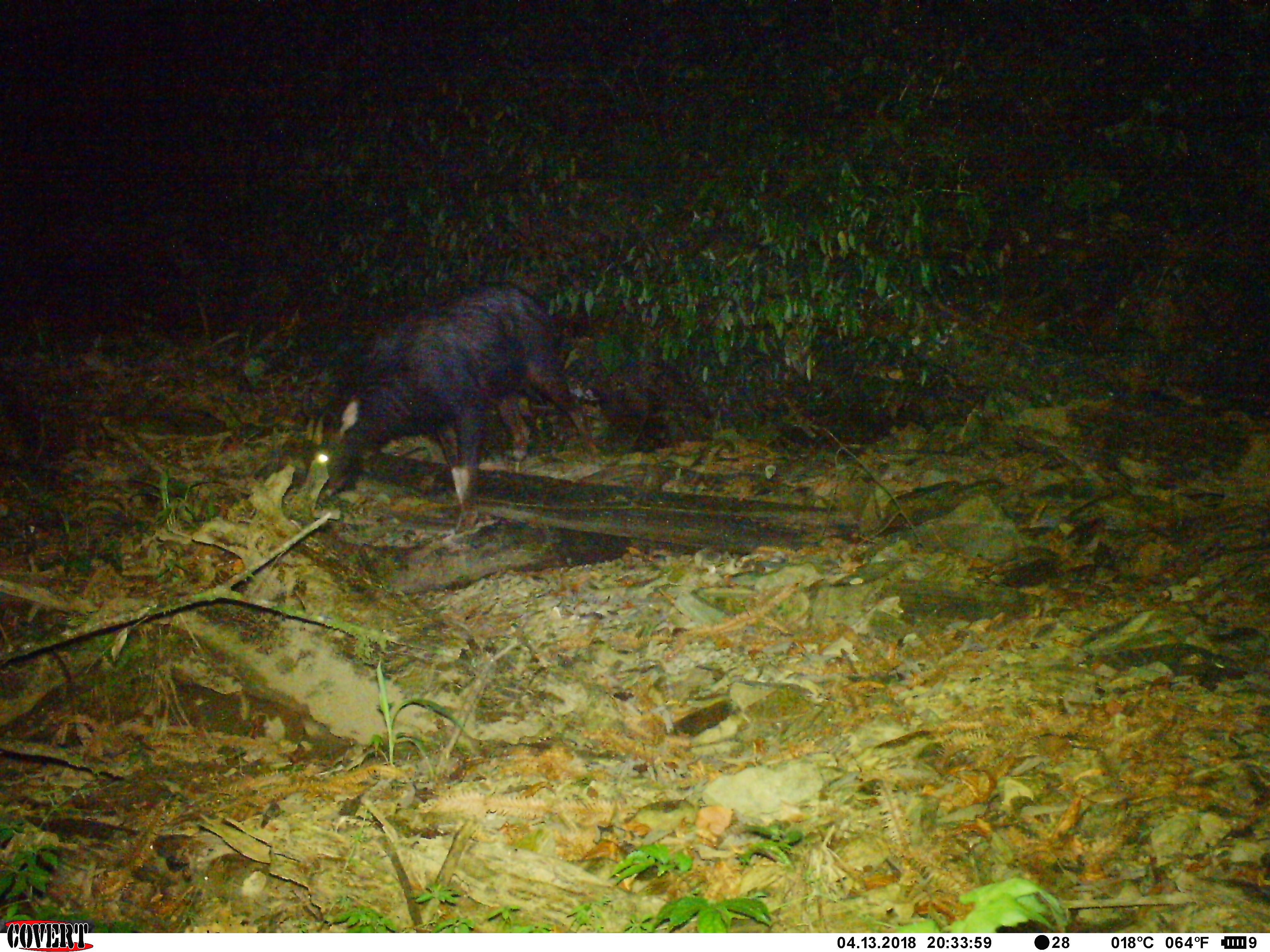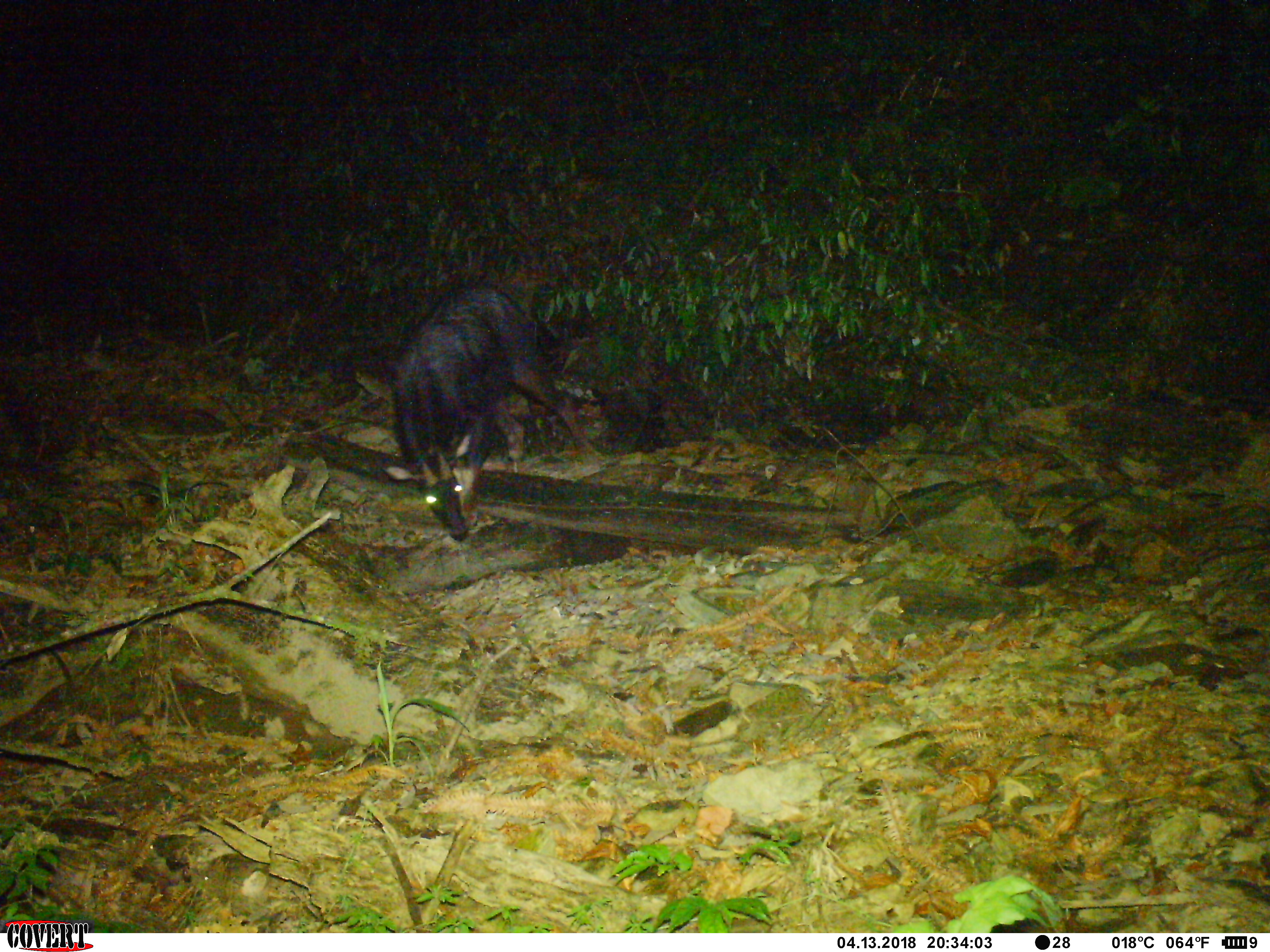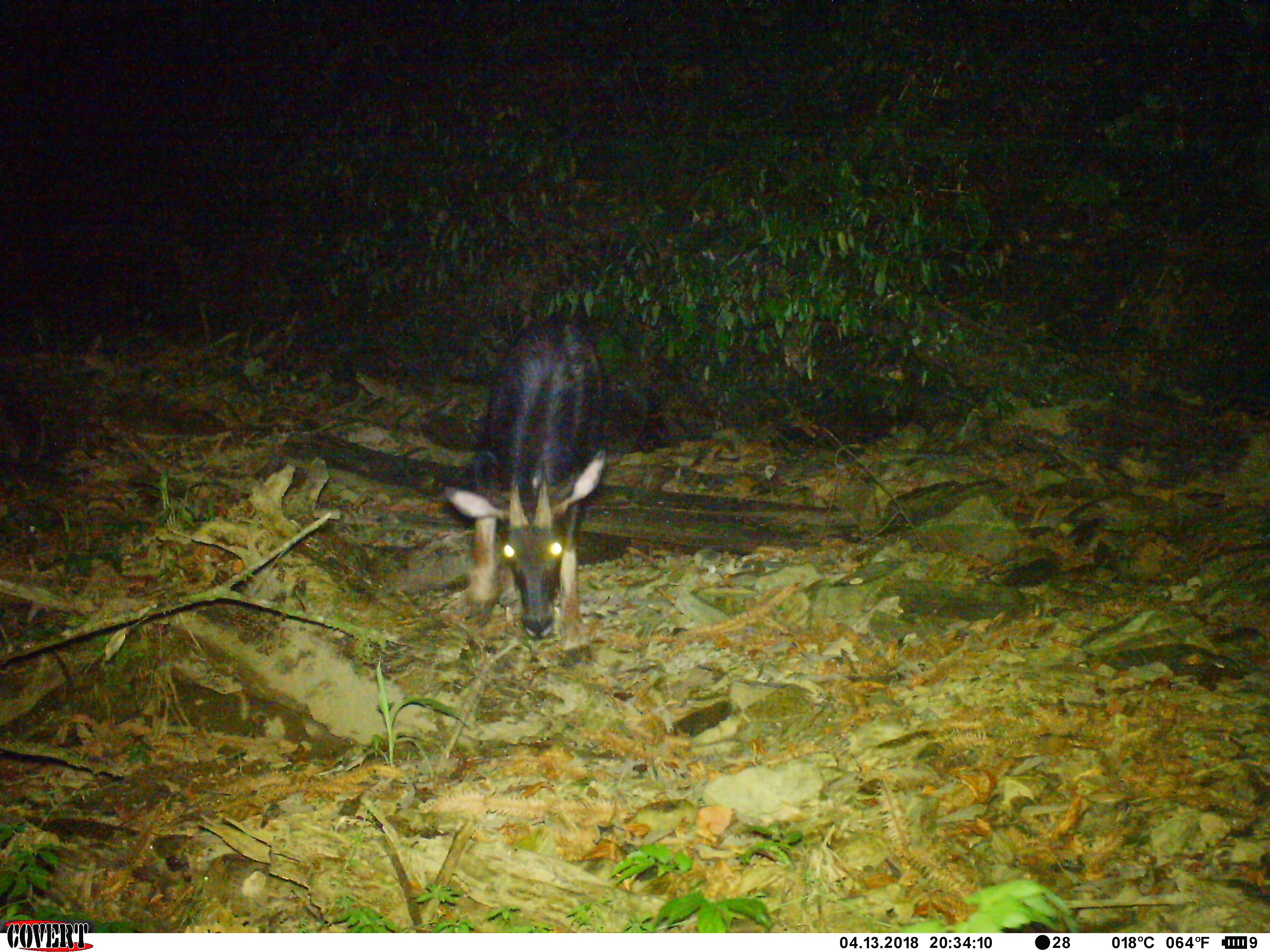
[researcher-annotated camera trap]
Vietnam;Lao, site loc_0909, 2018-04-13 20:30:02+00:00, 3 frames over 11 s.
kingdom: Animalia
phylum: Chordata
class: Mammalia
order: Artiodactyla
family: Bovidae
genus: Capricornis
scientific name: Capricornis sumatraensis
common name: chinese serow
Chinese serow (Capricornis sumatraensis). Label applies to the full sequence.